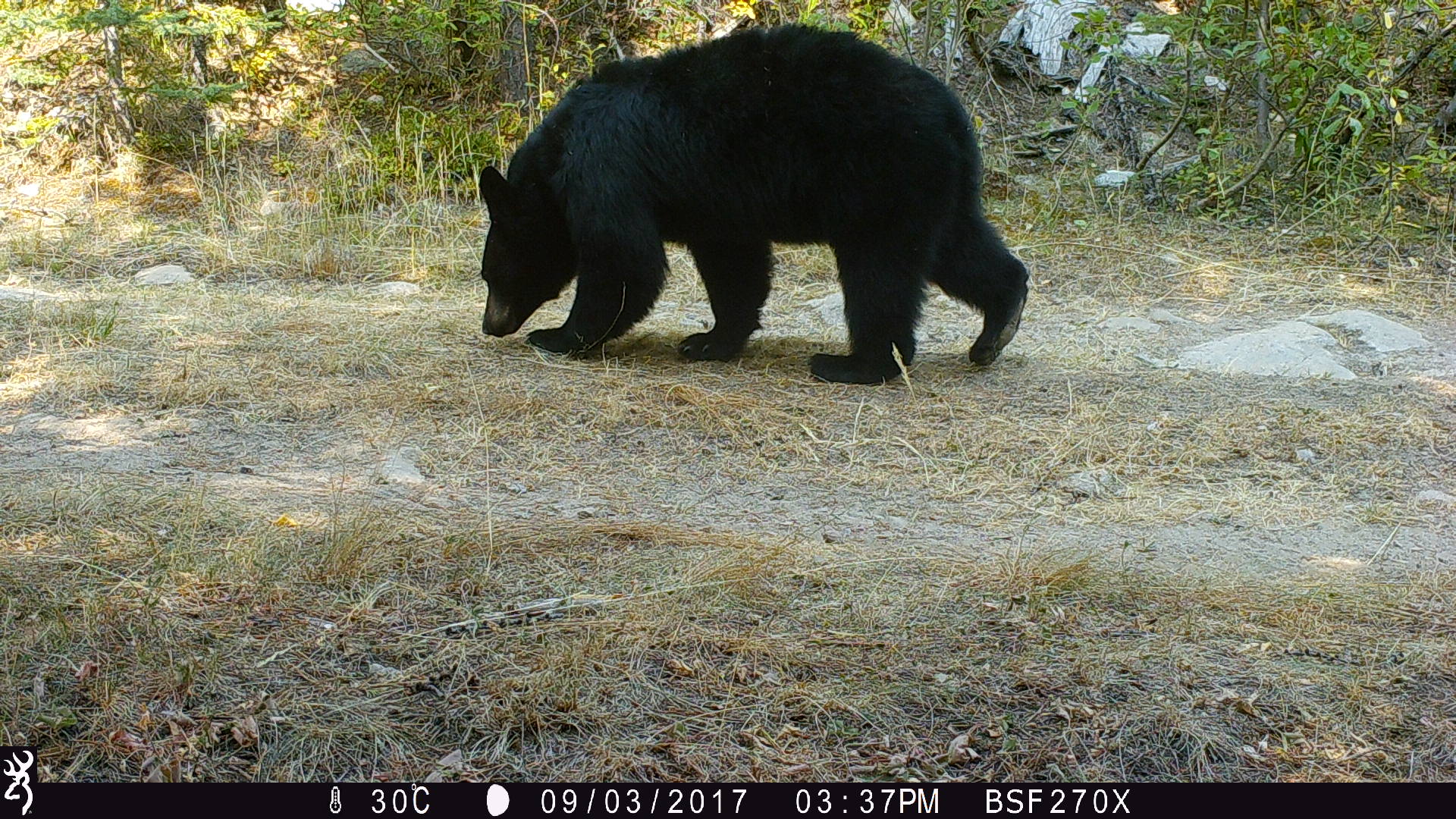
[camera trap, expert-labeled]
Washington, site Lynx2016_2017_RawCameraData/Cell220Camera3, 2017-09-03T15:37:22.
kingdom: Animalia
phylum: Chordata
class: Mammalia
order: Carnivora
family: Ursidae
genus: Ursus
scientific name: Ursus americanus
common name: american black bear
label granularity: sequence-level